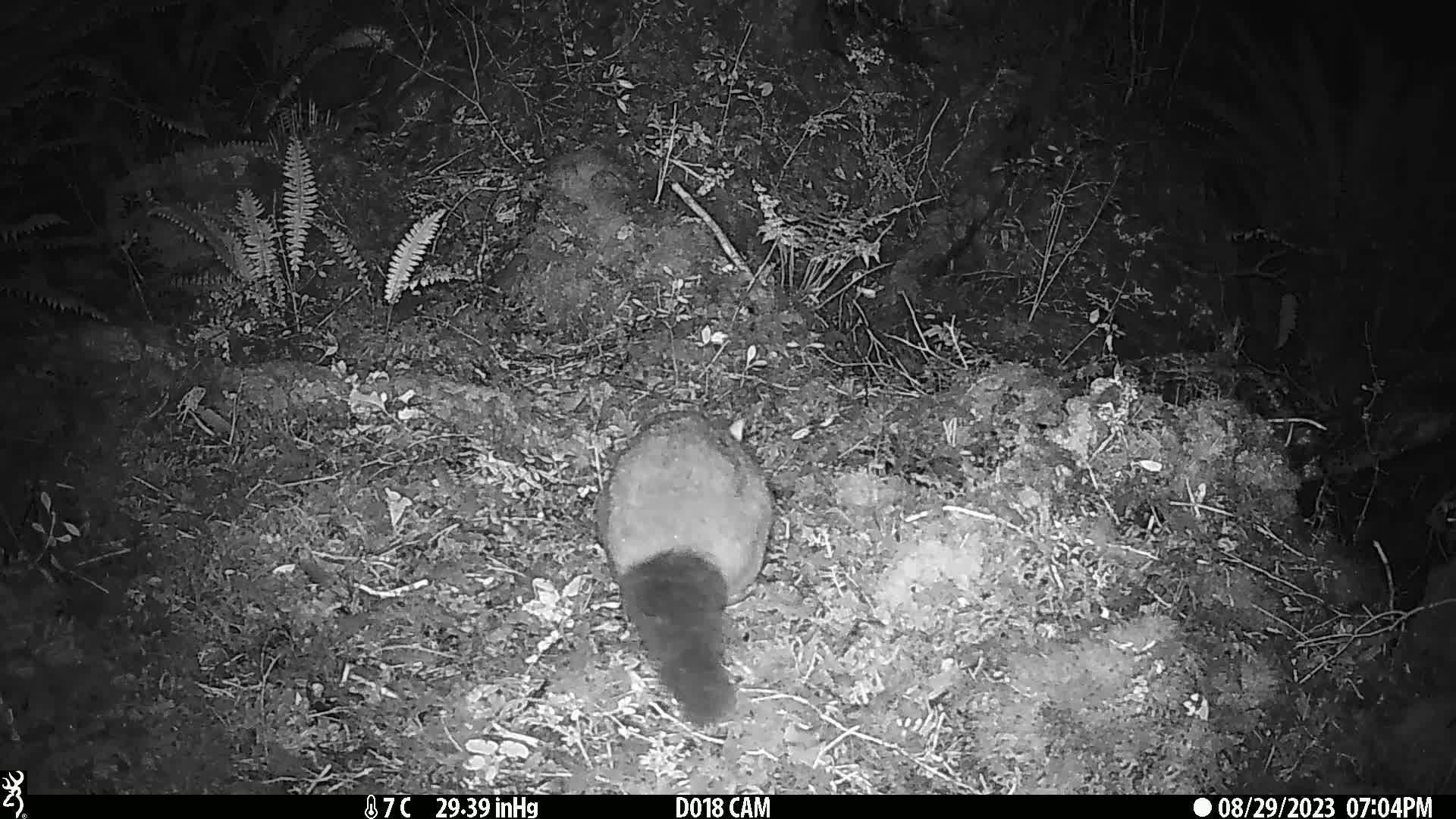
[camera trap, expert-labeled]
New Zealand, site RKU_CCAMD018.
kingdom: Animalia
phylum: Chordata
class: Mammalia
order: Diprotodontia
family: Phalangeridae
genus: Trichosurus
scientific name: Trichosurus vulpecula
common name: common brushtail possum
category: possum